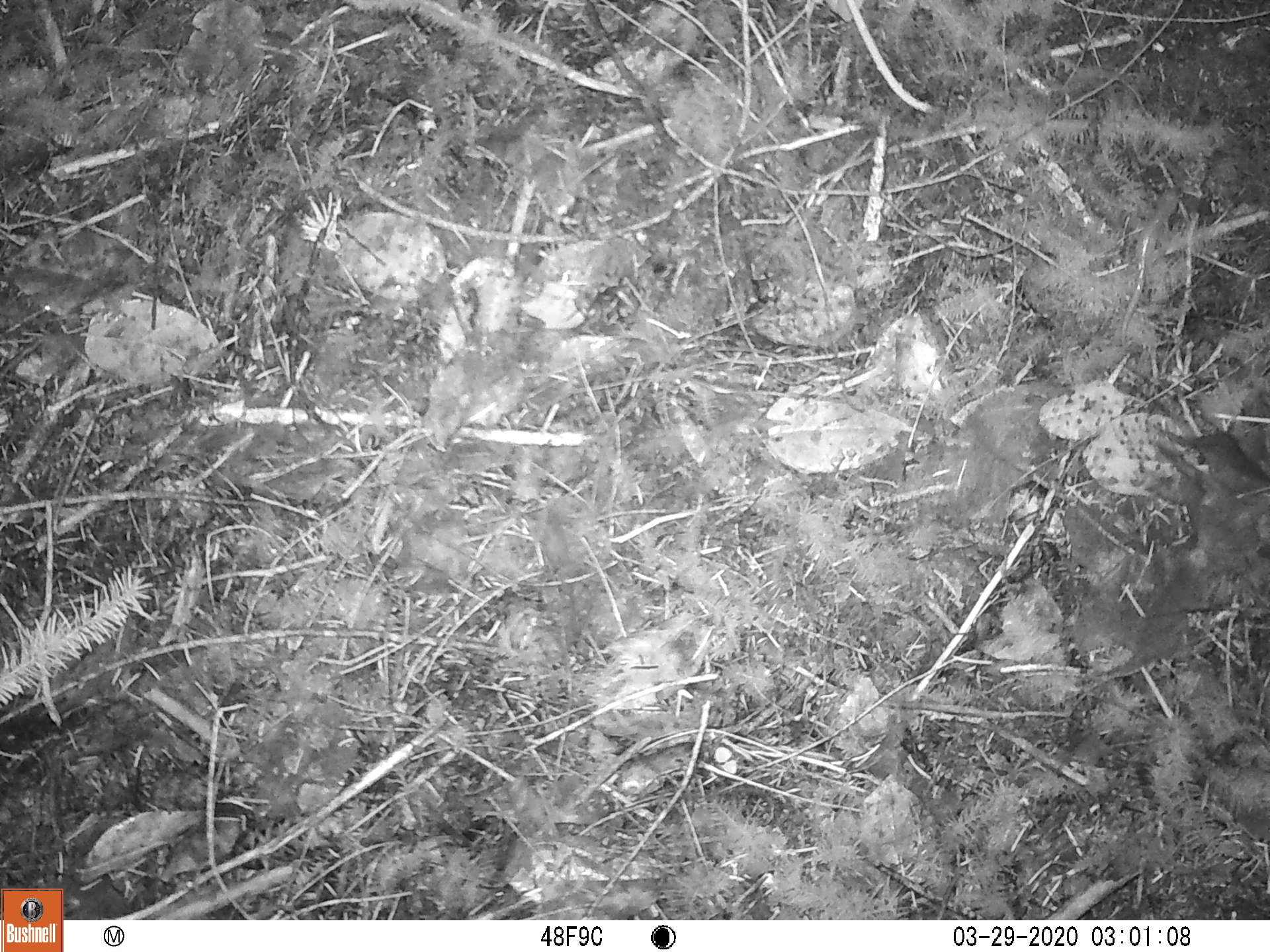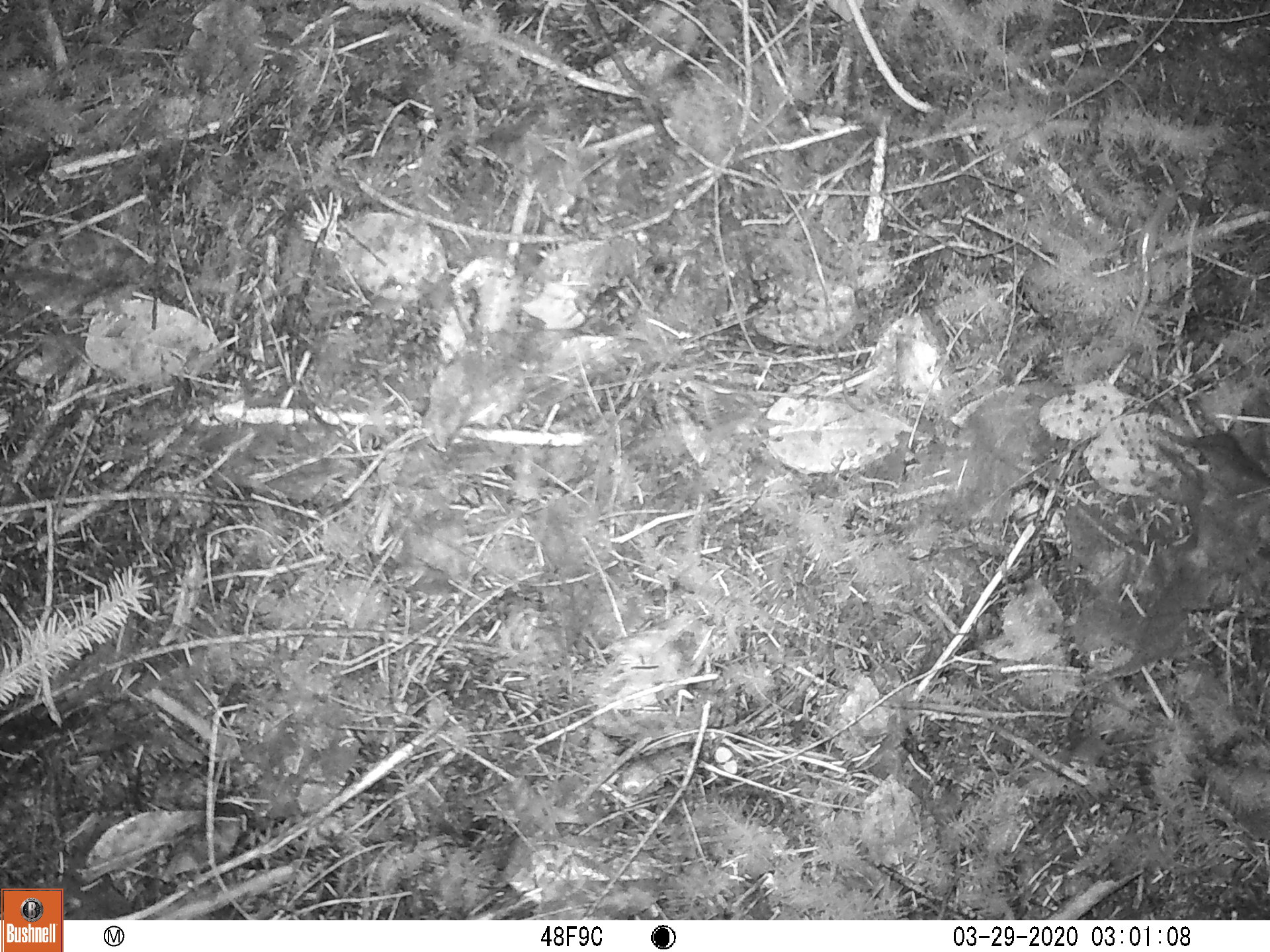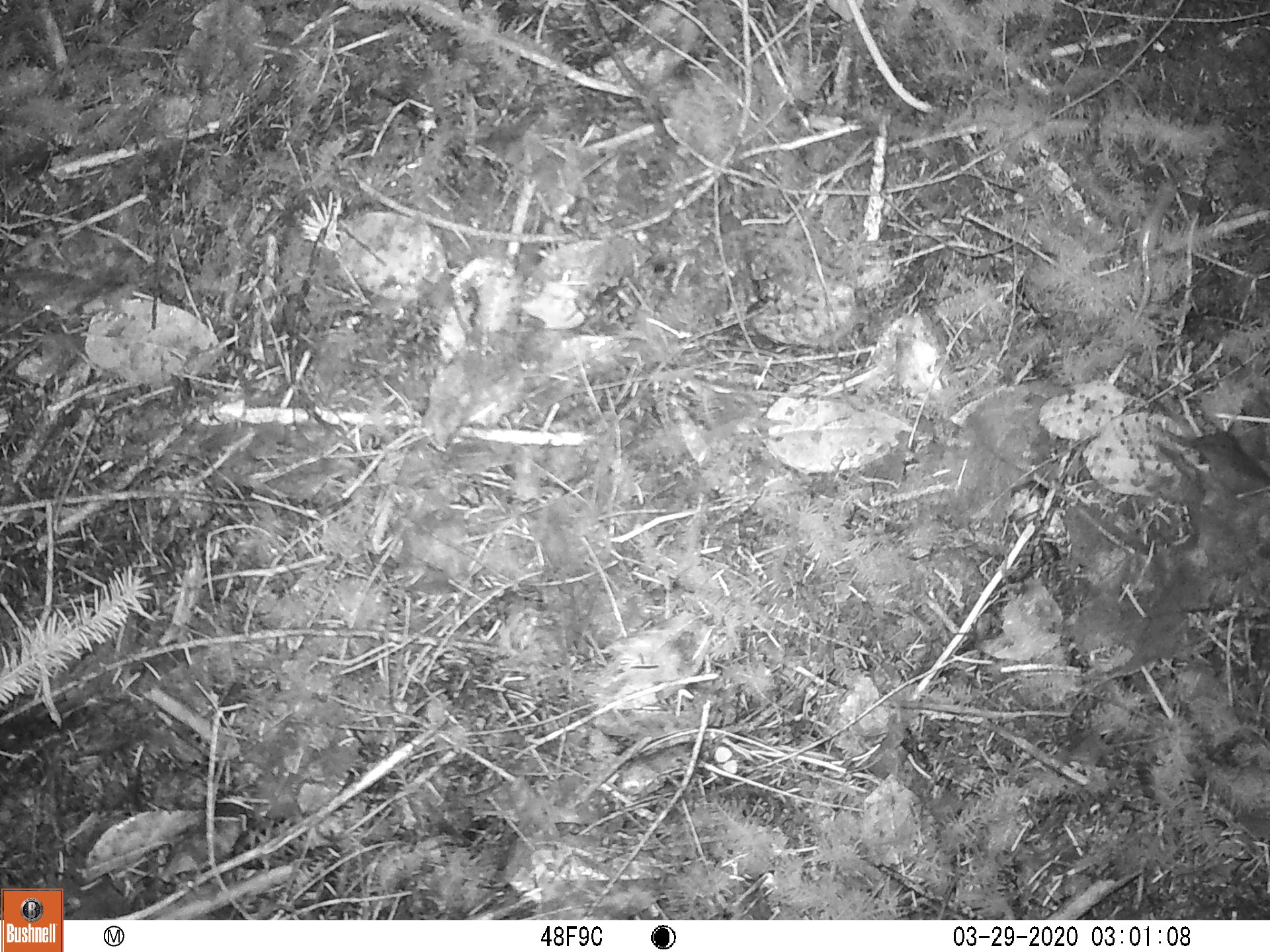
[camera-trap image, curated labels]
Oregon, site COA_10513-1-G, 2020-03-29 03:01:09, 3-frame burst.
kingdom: Animalia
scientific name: Animalia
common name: reptile or amphibian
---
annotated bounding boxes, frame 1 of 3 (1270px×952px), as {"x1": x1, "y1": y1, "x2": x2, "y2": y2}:
reptile or amphibian: {"x1": 1114, "y1": 182, "x2": 1180, "y2": 333}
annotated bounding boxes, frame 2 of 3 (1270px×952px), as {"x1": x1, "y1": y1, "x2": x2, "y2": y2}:
reptile or amphibian: {"x1": 1120, "y1": 182, "x2": 1180, "y2": 327}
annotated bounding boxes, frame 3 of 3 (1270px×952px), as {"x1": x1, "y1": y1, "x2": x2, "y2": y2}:
reptile or amphibian: {"x1": 1120, "y1": 174, "x2": 1183, "y2": 327}